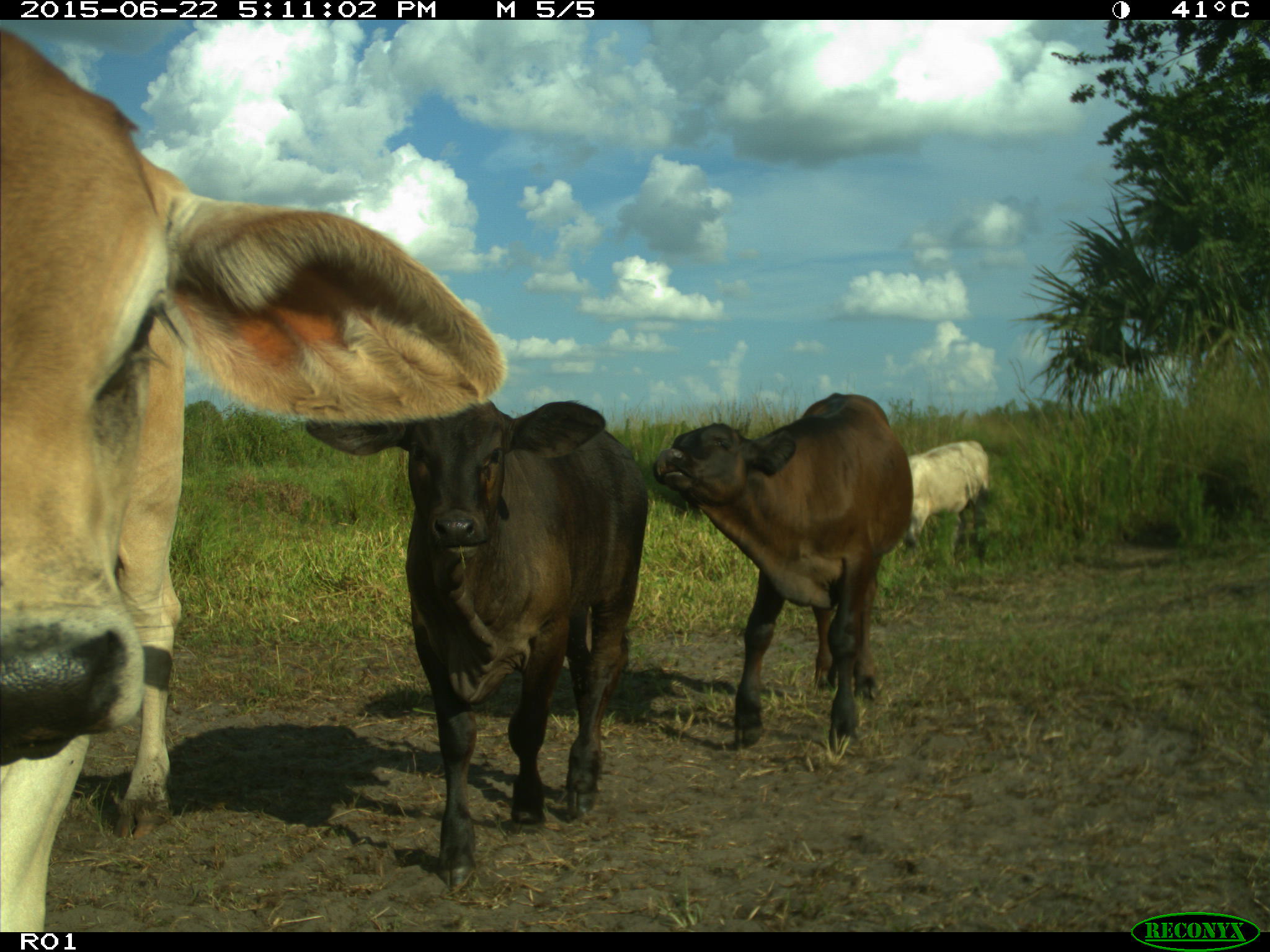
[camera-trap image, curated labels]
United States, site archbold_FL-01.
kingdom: Animalia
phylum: Chordata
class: Mammalia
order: Artiodactyla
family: Bovidae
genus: Bos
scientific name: Bos taurus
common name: domestic cow